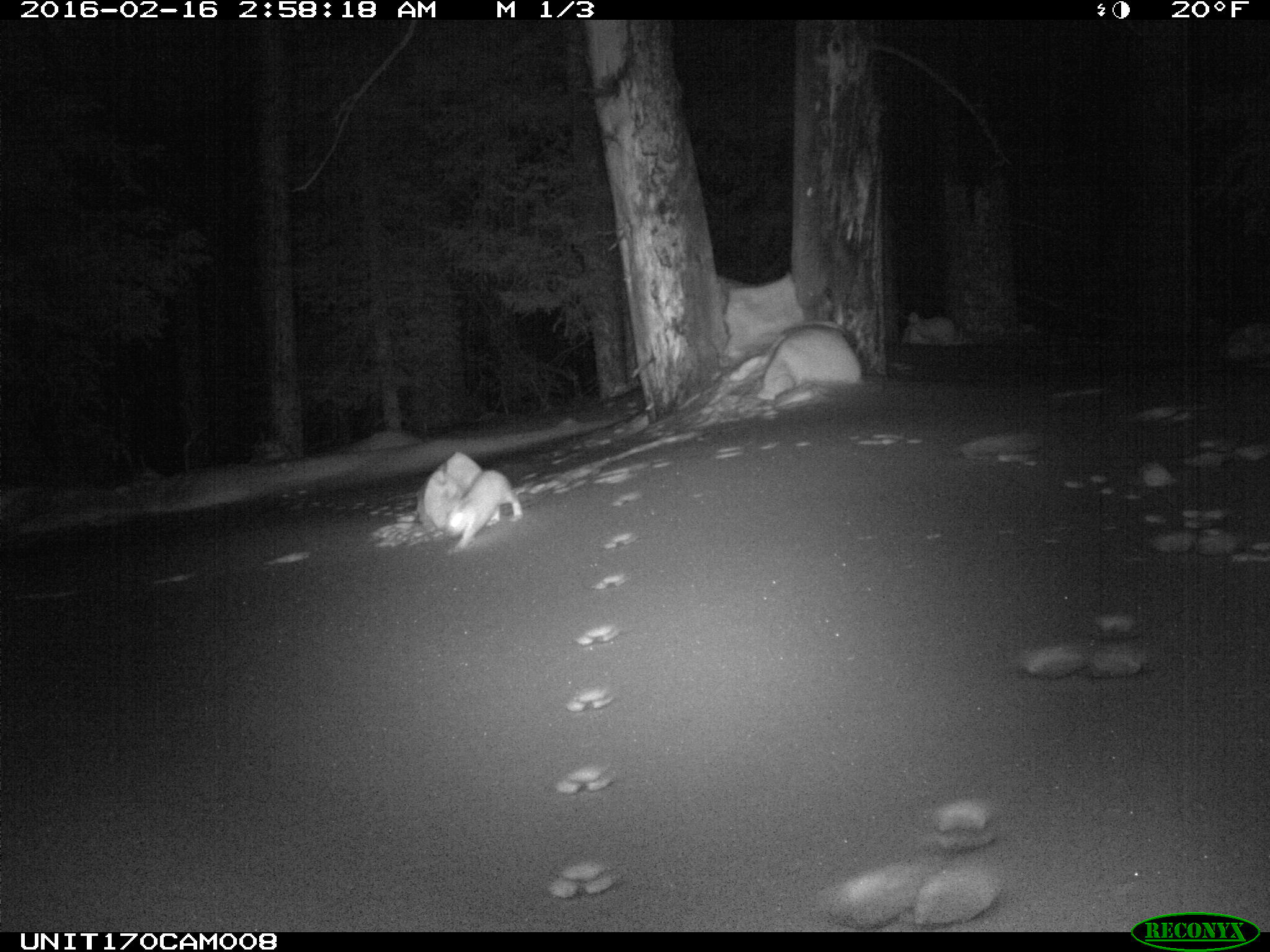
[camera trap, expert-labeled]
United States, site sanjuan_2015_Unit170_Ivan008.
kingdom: Animalia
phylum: Chordata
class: Mammalia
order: Lagomorpha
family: Leporidae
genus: Lepus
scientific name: Lepus americanus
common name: snowshoe hare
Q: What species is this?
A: Lepus americanus (snowshoe hare).